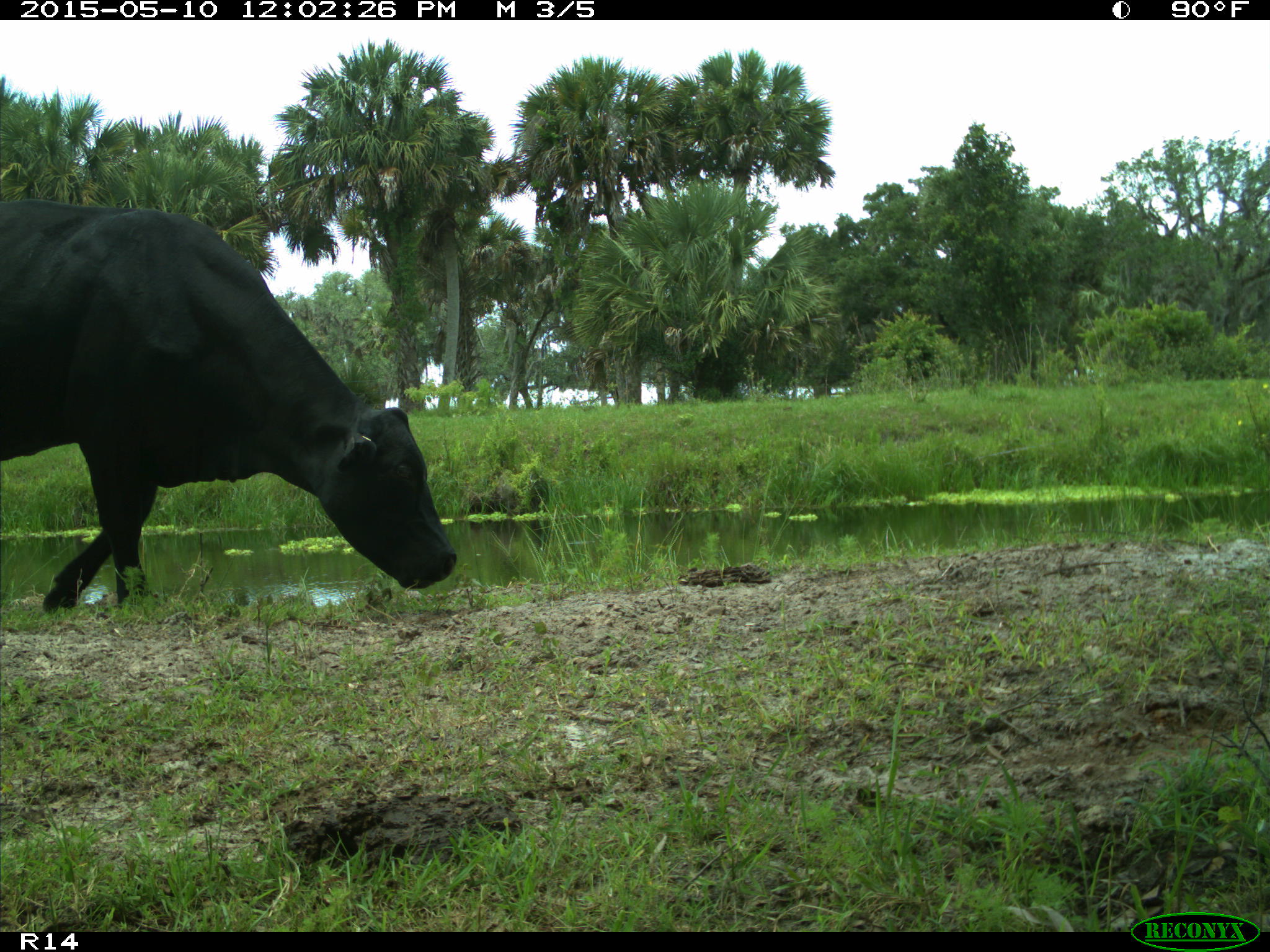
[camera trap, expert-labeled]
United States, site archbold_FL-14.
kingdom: Animalia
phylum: Chordata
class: Mammalia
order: Artiodactyla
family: Bovidae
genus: Bos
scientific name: Bos taurus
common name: domestic cow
Bos taurus (domestic cow).